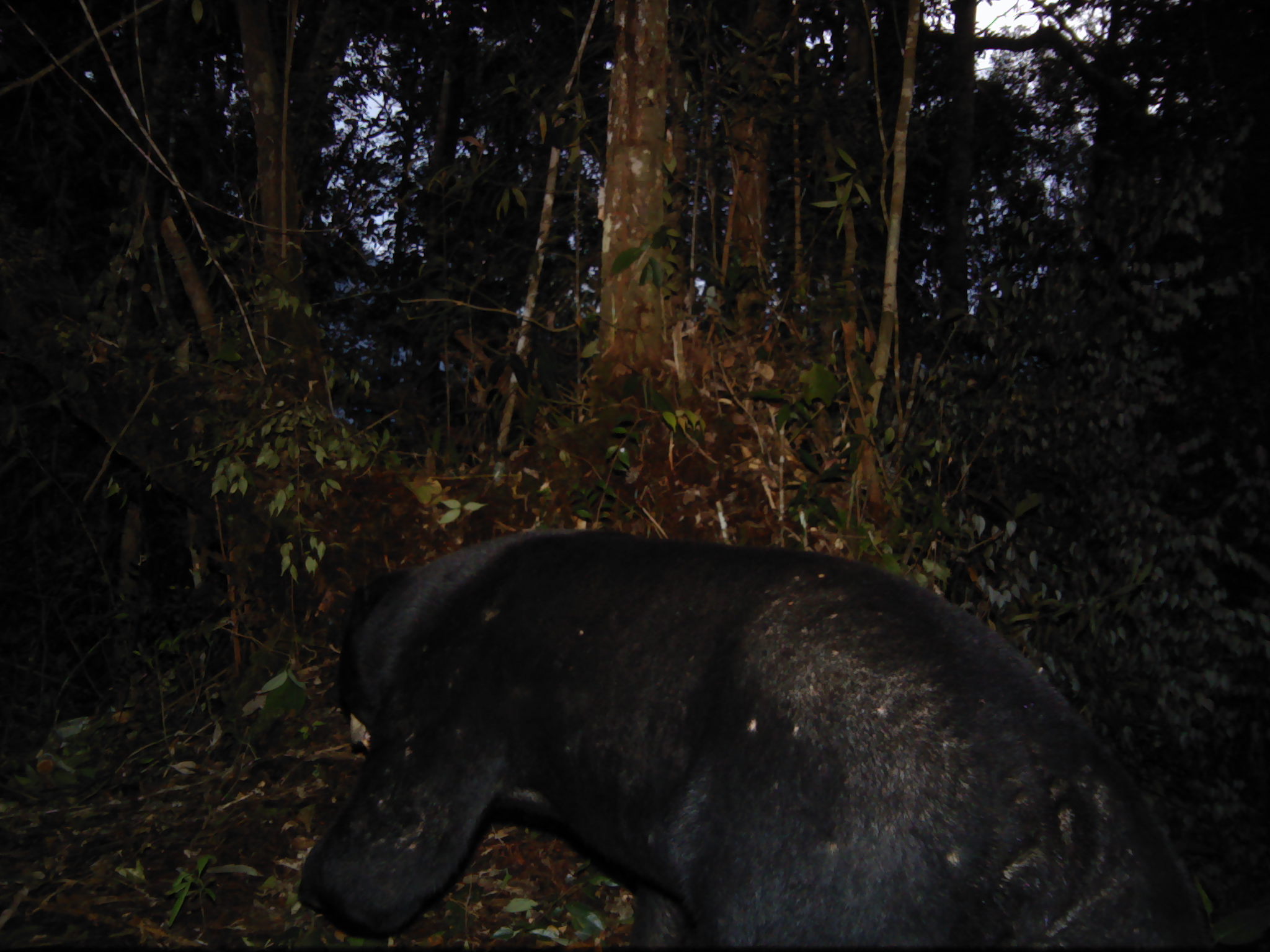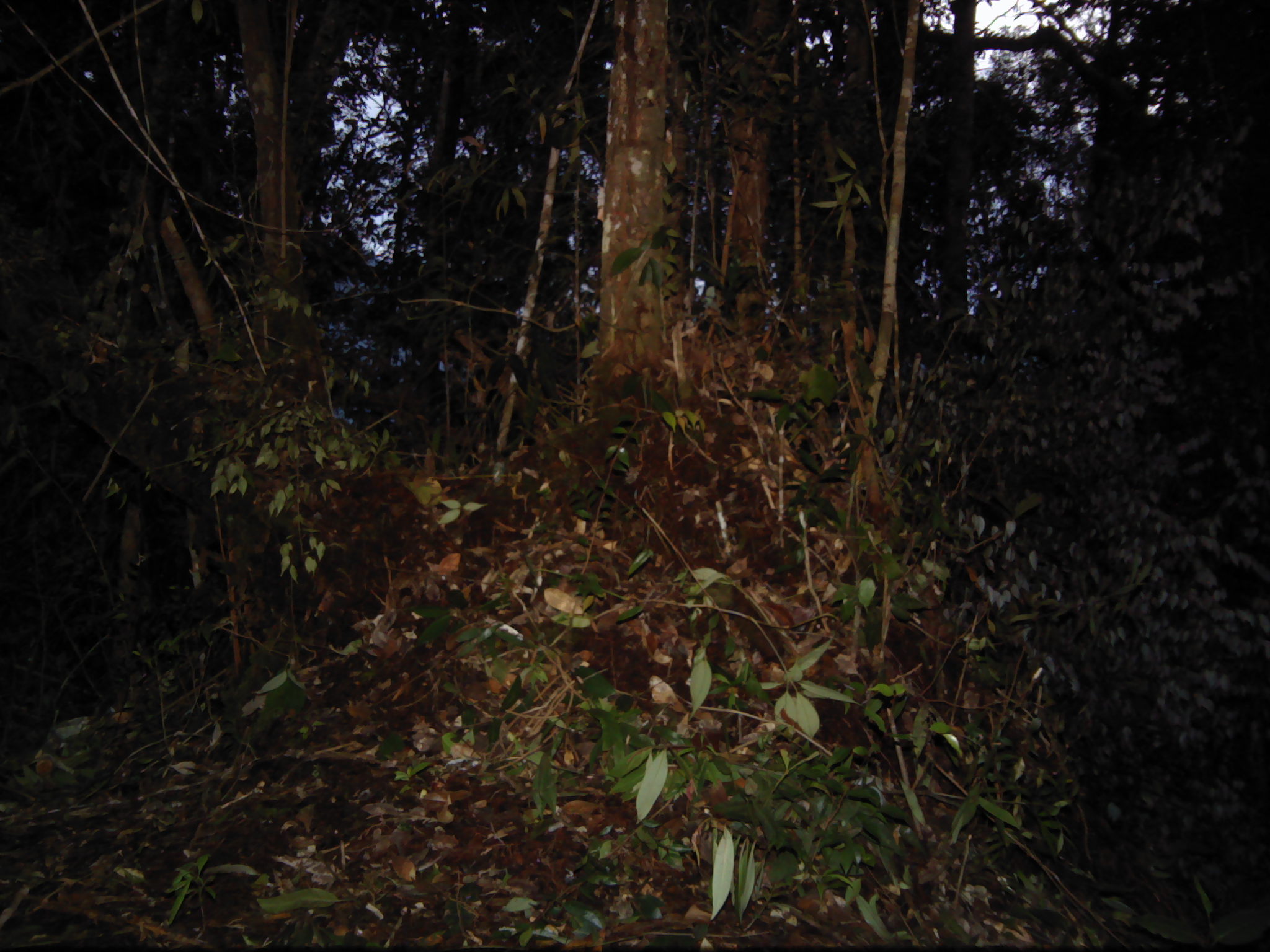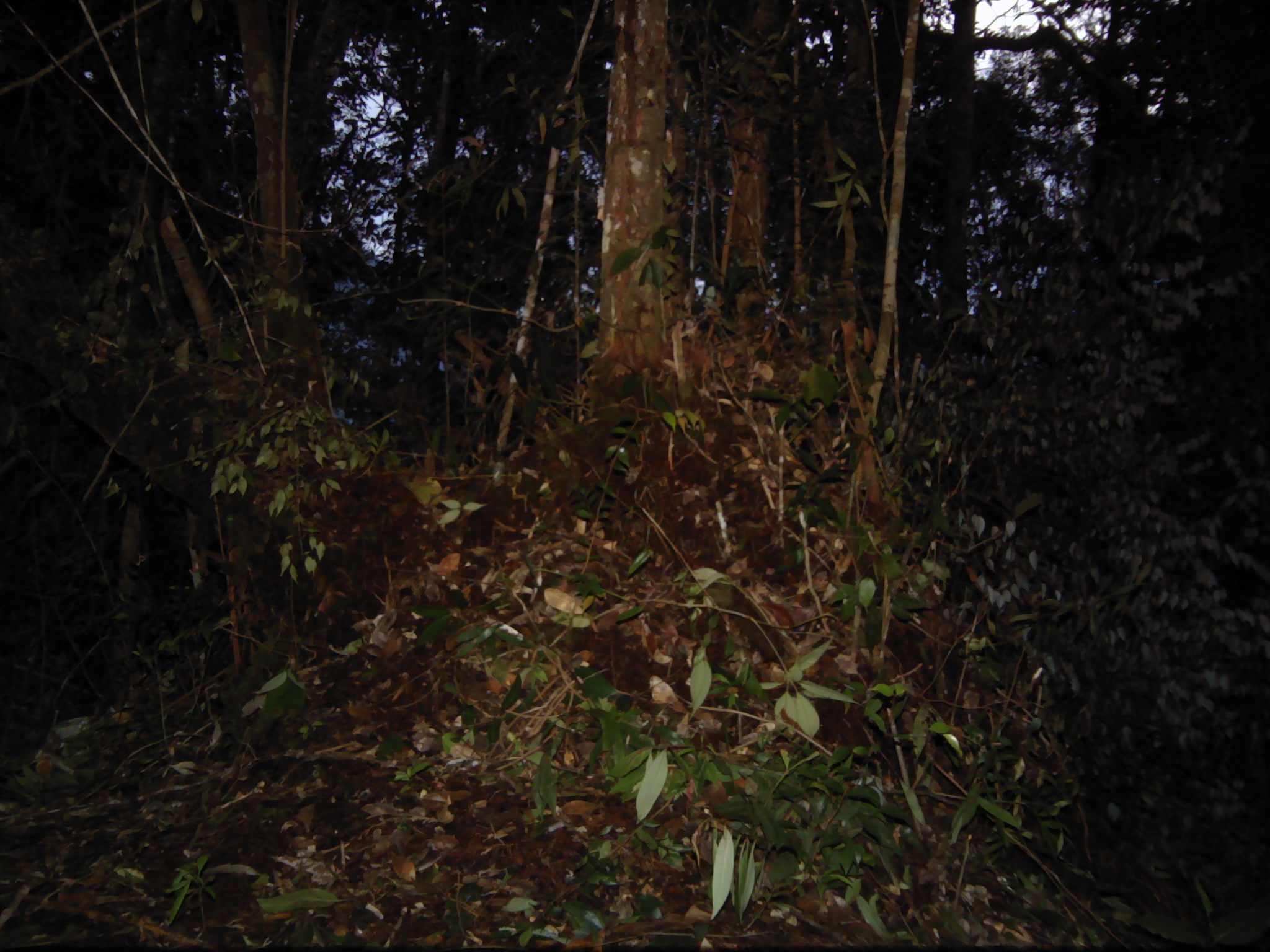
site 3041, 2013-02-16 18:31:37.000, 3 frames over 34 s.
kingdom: Animalia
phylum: Chordata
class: Mammalia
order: Carnivora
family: Ursidae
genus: Helarctos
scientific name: Helarctos malayanus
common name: sun bear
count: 1